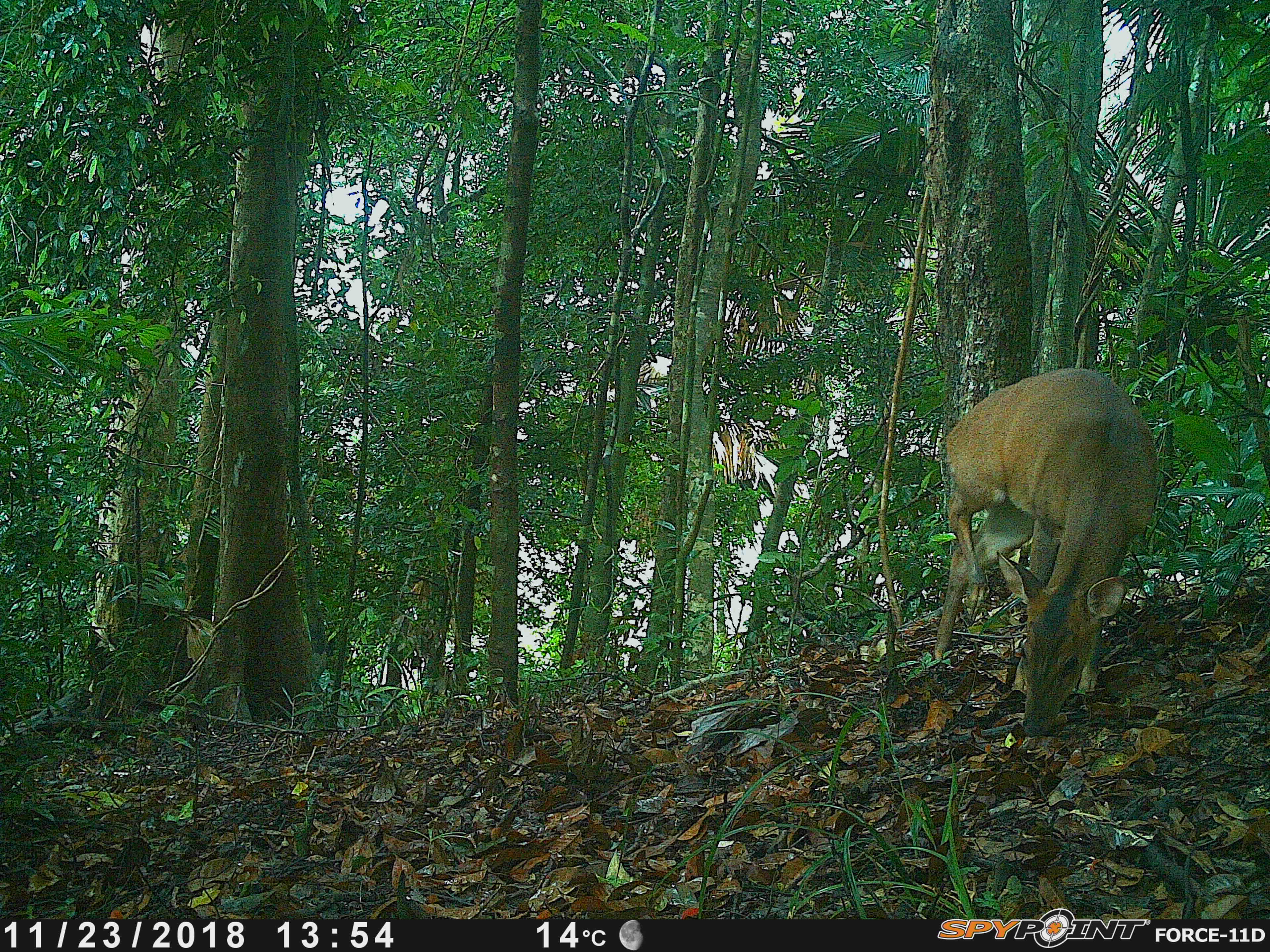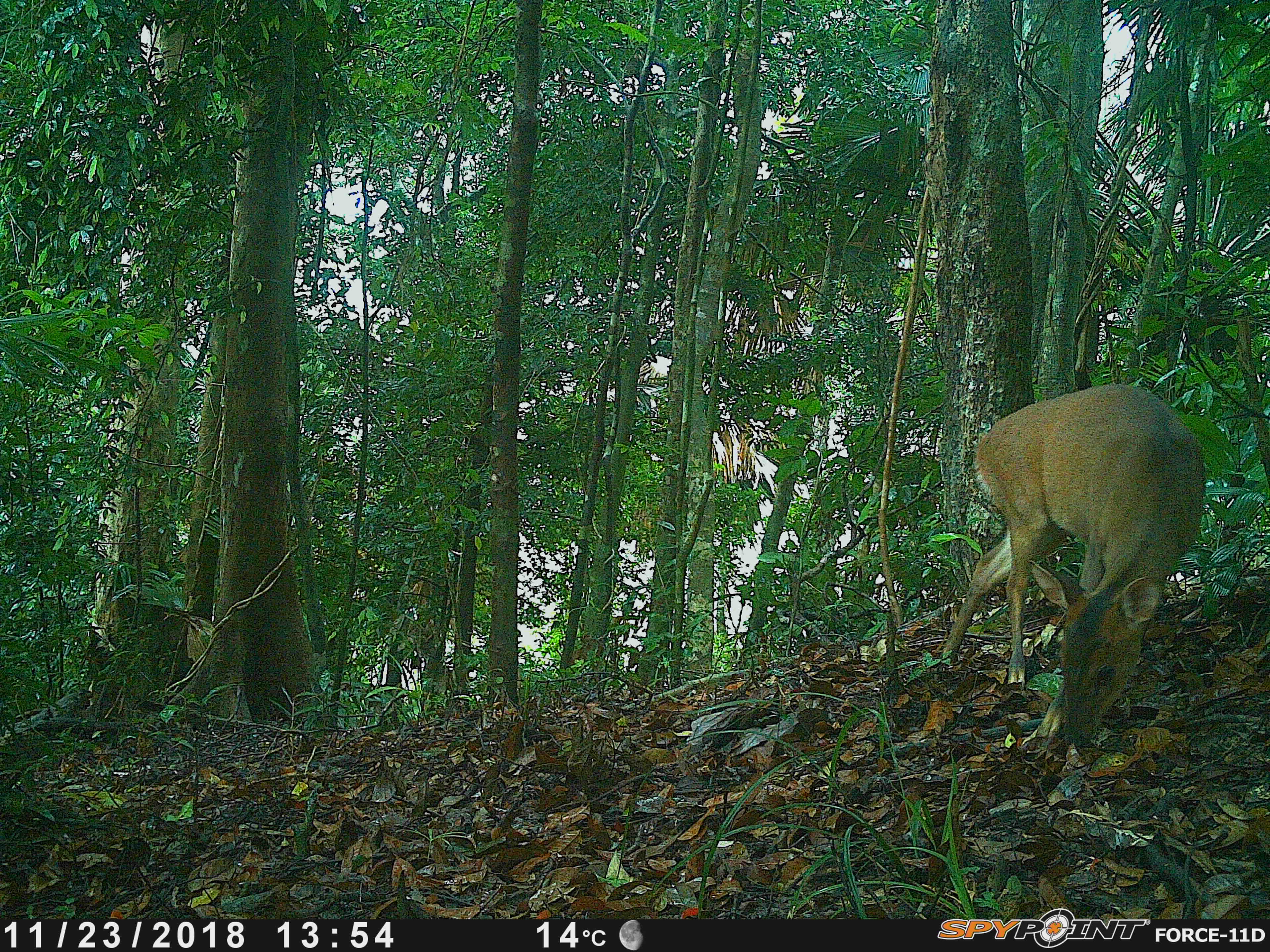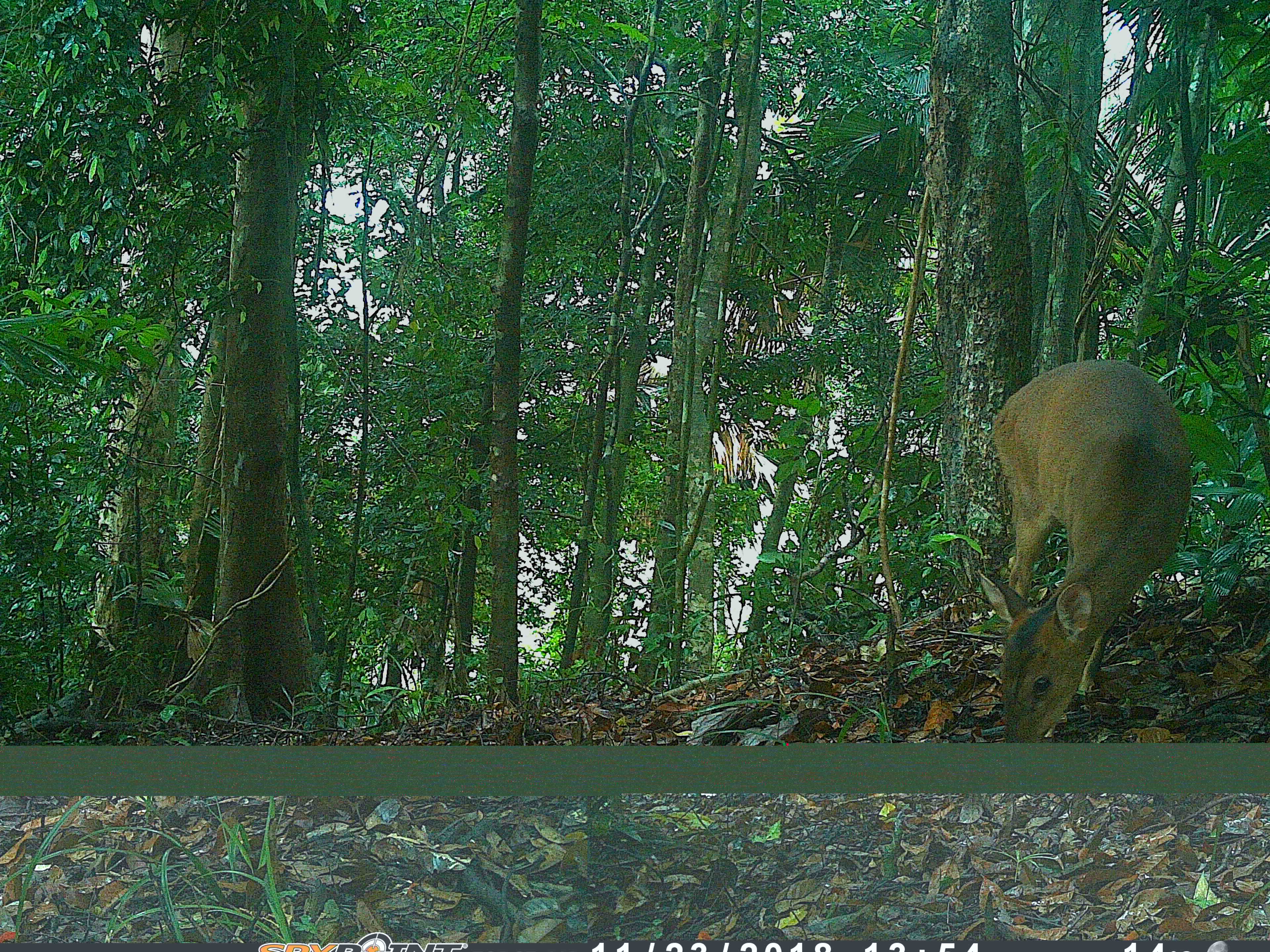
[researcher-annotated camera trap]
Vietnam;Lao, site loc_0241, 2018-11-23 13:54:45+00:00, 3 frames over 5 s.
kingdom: Animalia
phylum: Chordata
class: Mammalia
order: Artiodactyla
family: Cervidae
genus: Muntiacus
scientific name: Muntiacus vuquangensis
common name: large-antlered muntjac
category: large antlered muntjac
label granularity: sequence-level